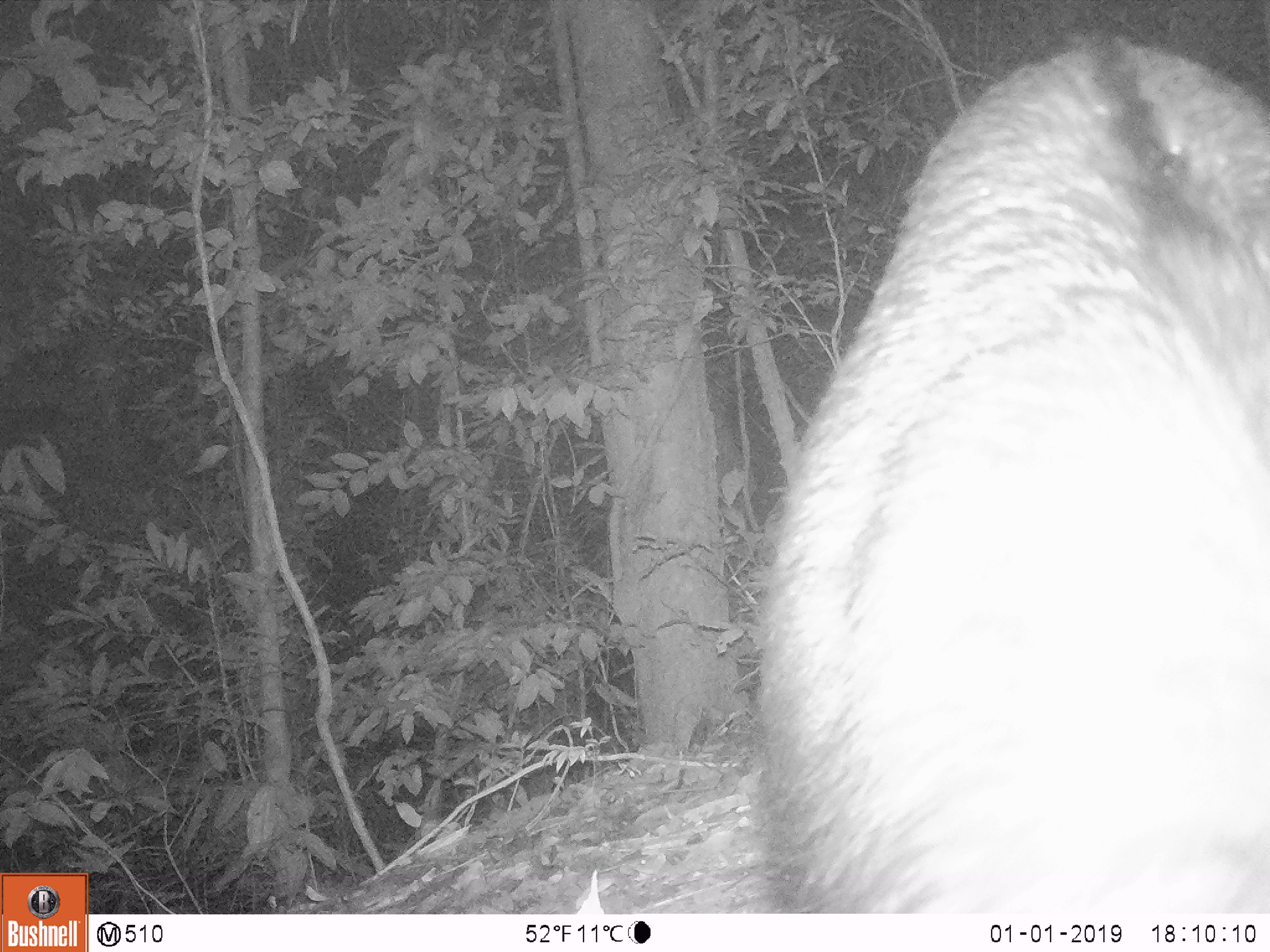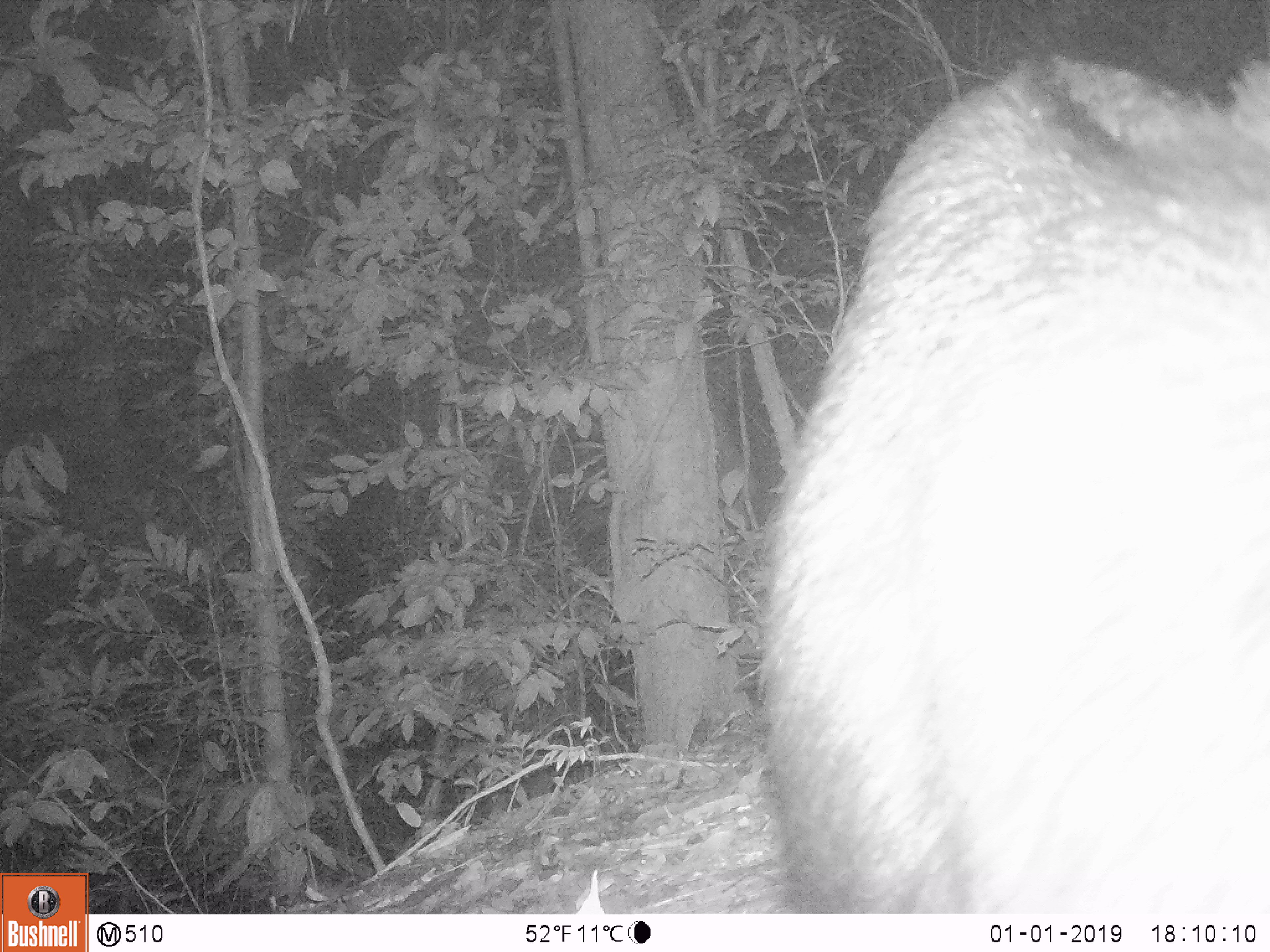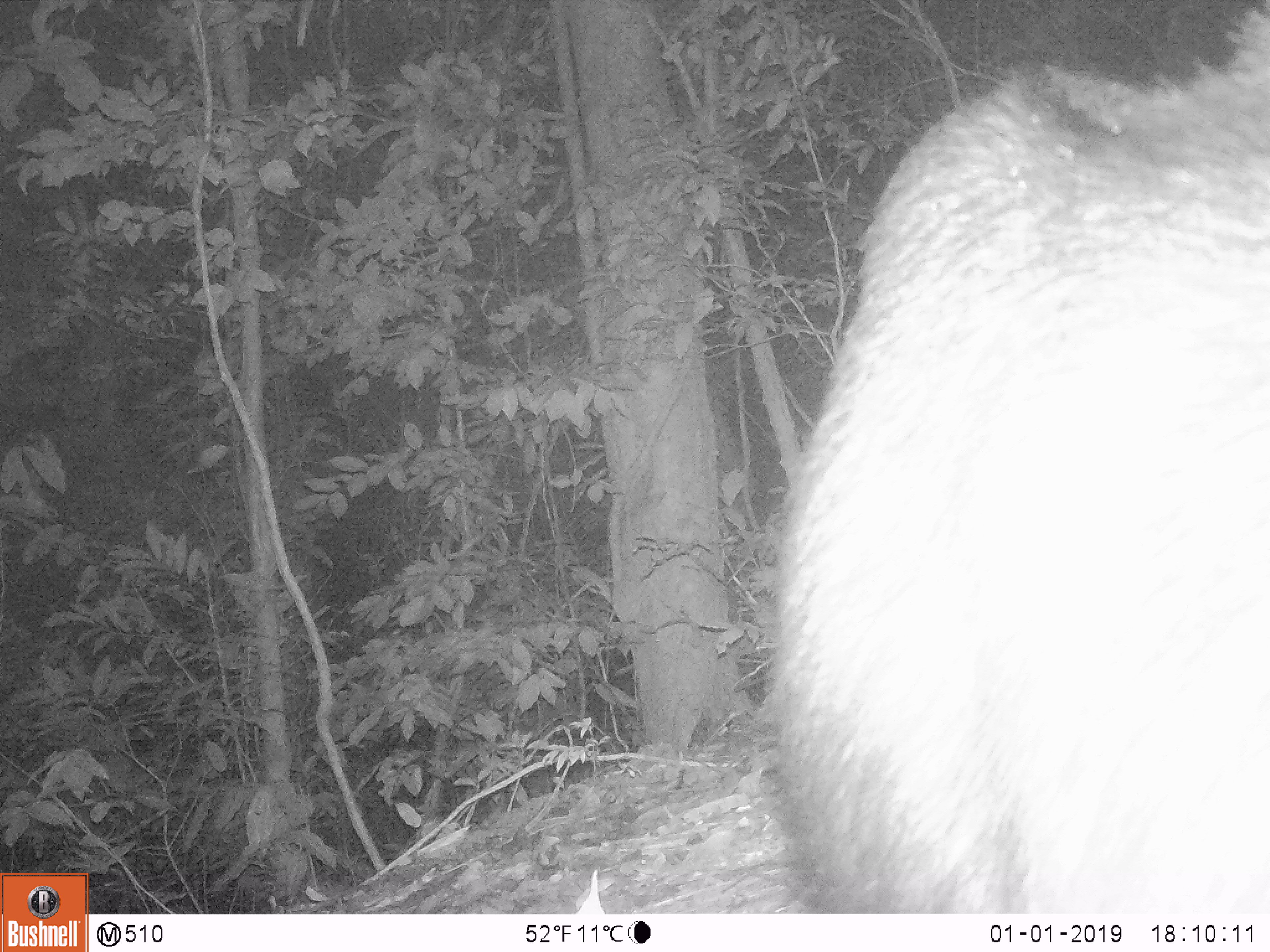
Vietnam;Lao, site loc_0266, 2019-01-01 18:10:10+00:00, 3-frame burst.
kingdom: Animalia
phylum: Chordata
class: Mammalia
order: Artiodactyla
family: Bovidae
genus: Capricornis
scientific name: Capricornis sumatraensis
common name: chinese serow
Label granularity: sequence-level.